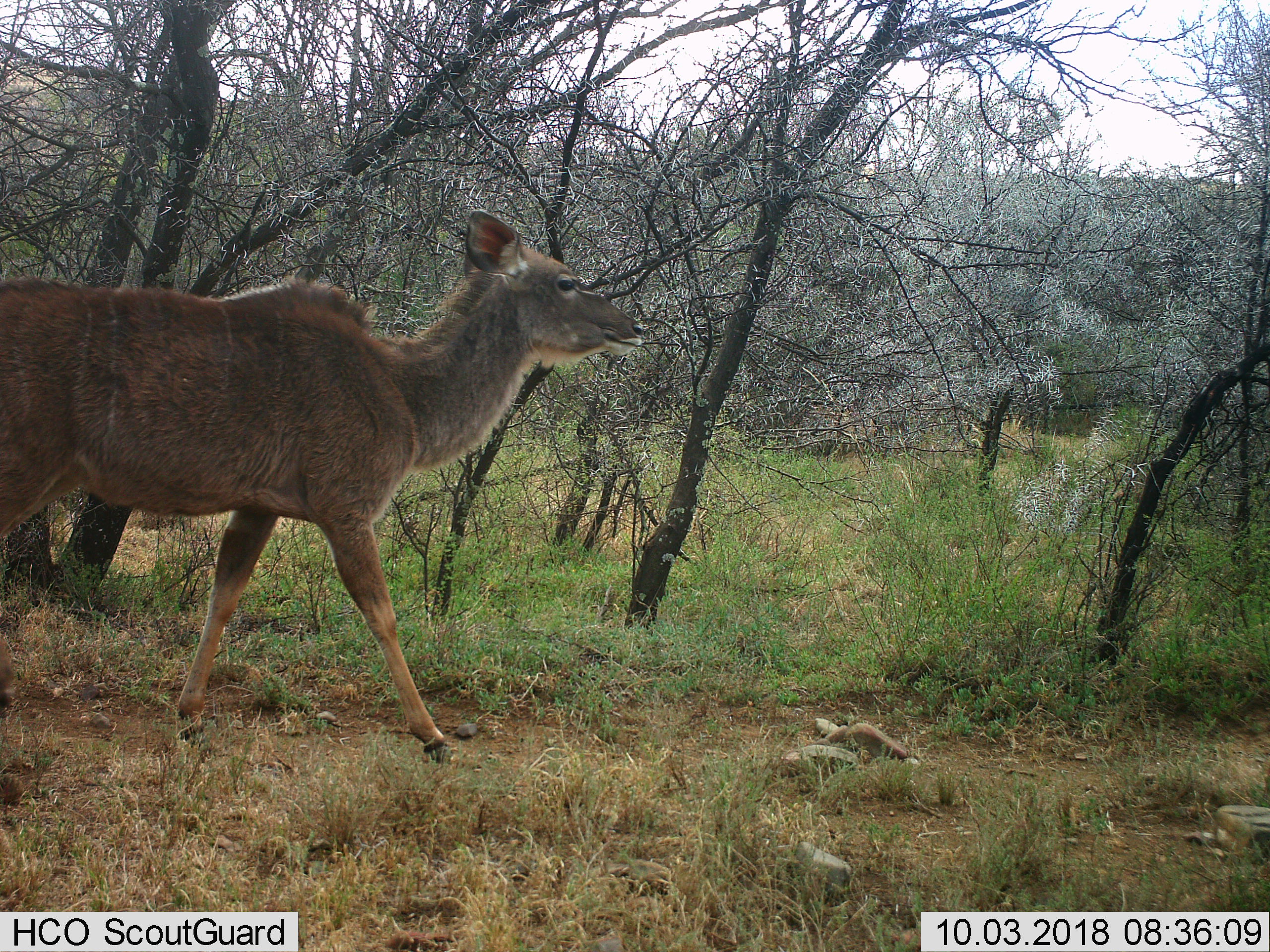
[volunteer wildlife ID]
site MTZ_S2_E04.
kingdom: Animalia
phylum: Chordata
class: Mammalia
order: Artiodactyla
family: Bovidae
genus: Tragelaphus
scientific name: Tragelaphus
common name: kudu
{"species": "kudu (Tragelaphus)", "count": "1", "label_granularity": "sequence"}